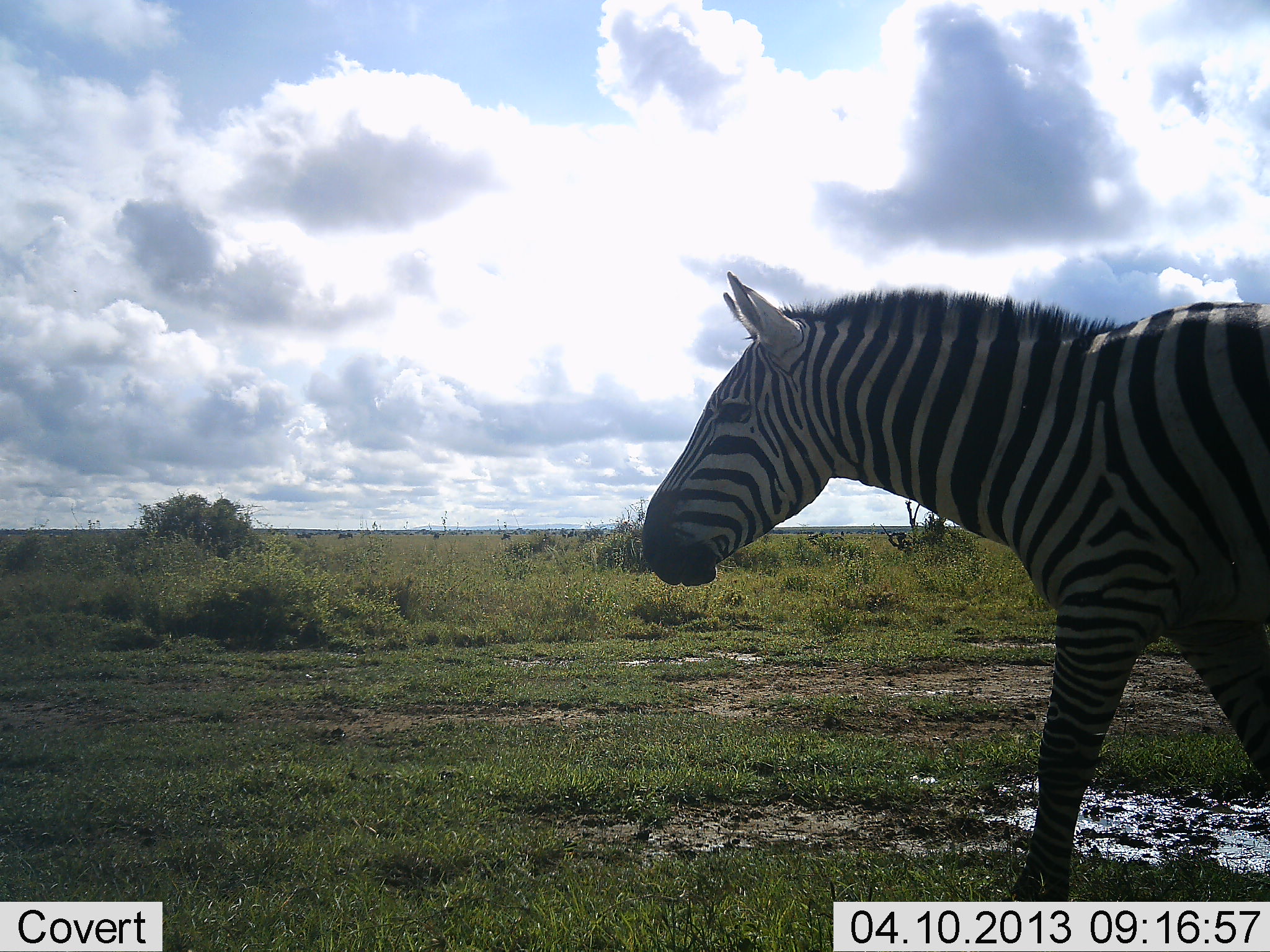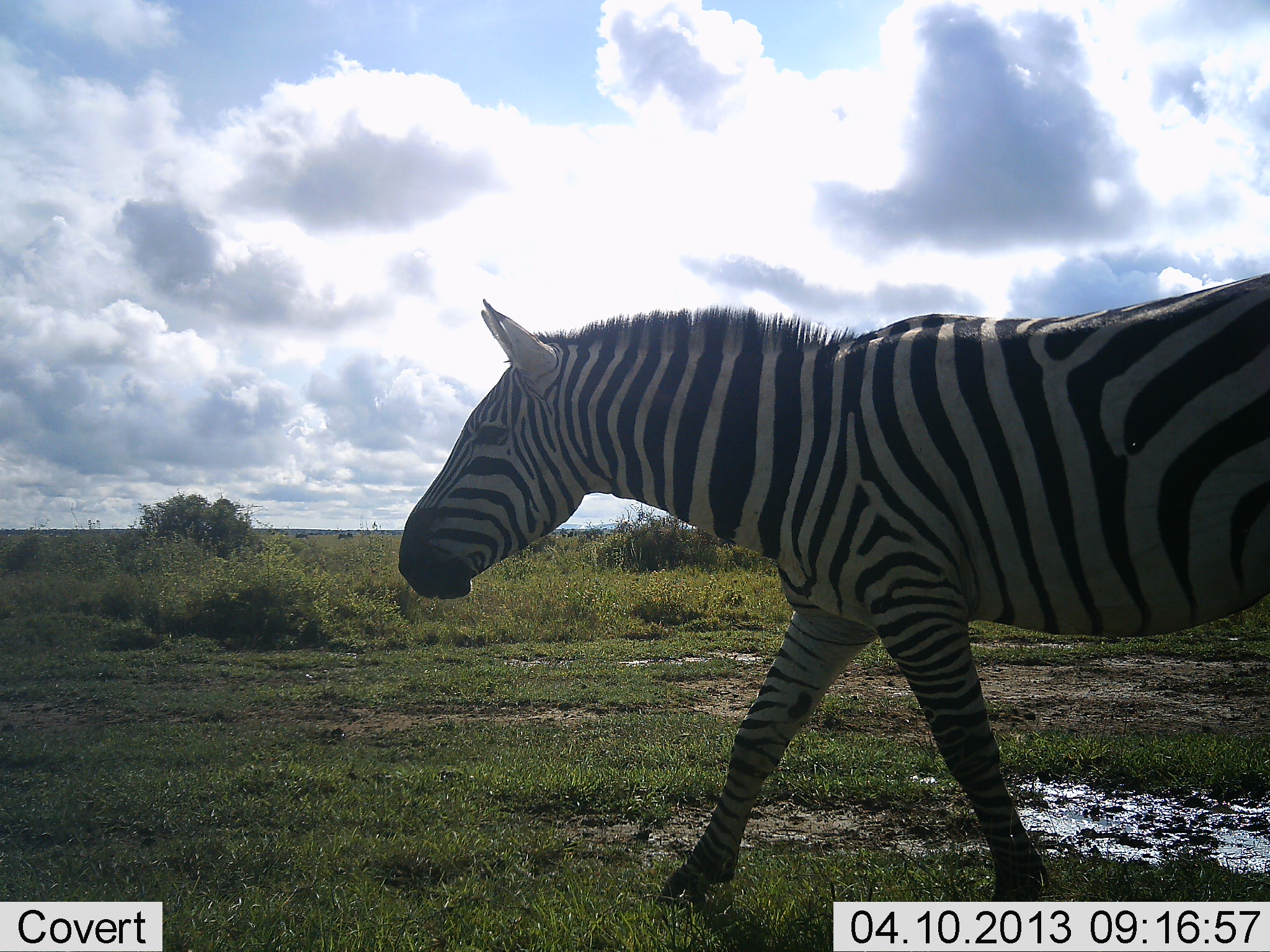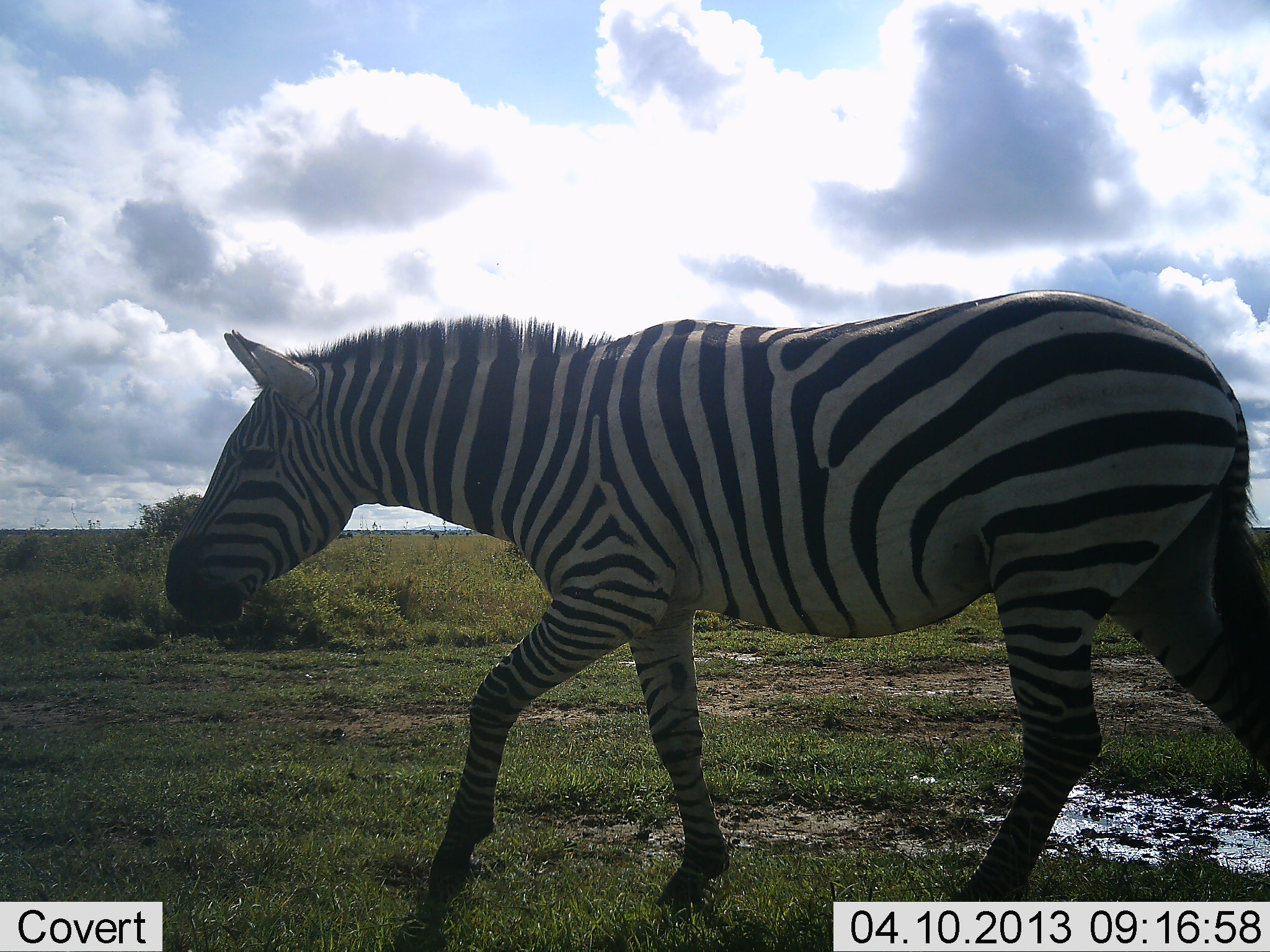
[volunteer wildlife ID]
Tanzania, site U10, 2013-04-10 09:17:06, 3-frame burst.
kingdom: Animalia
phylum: Chordata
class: Mammalia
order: Perissodactyla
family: Equidae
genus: Equus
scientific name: Equus quagga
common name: plains zebra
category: zebra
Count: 1.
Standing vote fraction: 3%.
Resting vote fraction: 0%.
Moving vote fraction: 100%.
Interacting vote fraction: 0%.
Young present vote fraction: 0%.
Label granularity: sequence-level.